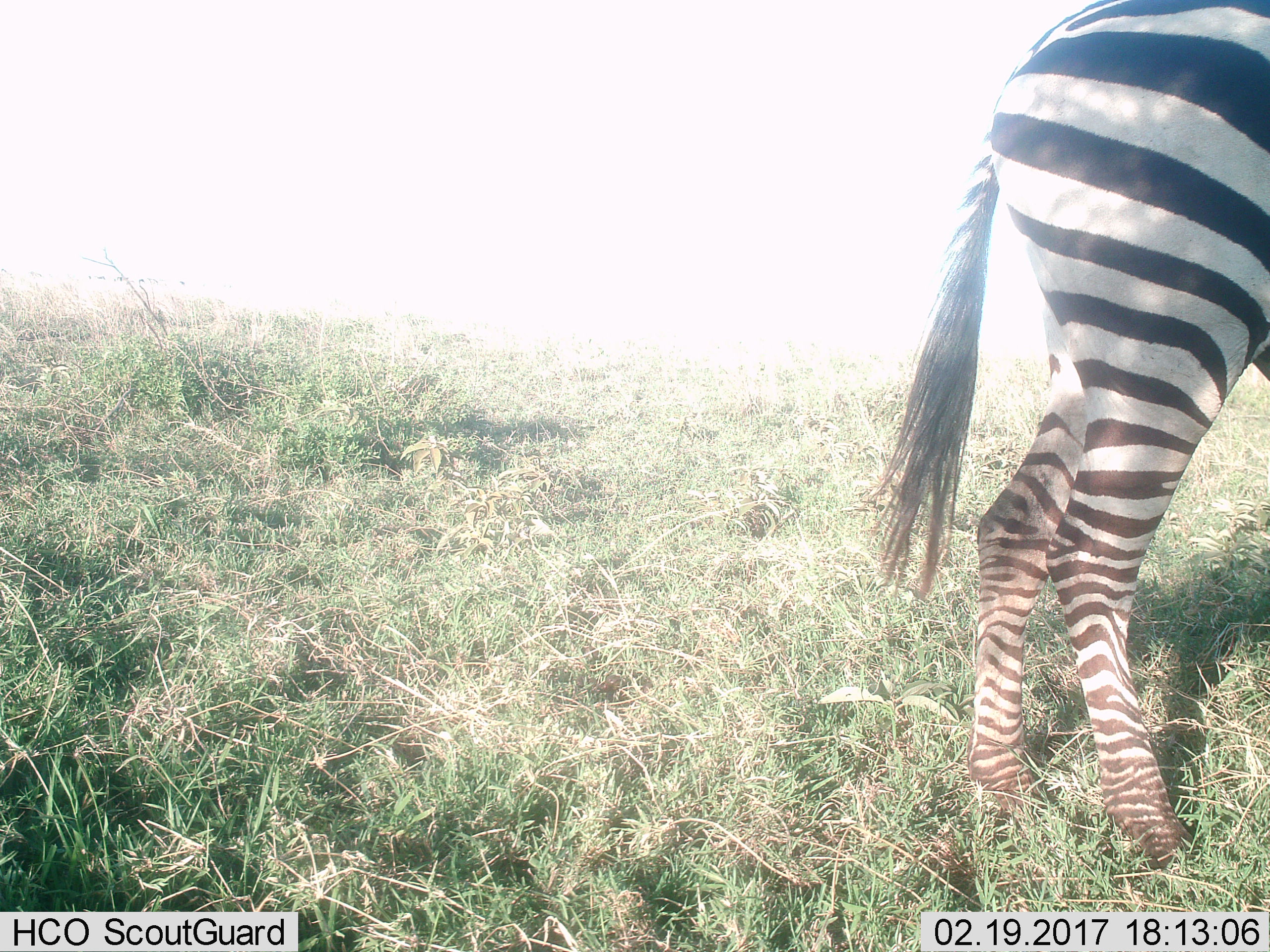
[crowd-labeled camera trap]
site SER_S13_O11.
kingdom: Animalia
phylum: Chordata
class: Mammalia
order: Perissodactyla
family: Equidae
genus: Equus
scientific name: Equus quagga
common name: plains zebra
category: zebraplains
Zebraplains (plains zebra) (Equus quagga), count 1. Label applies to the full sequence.